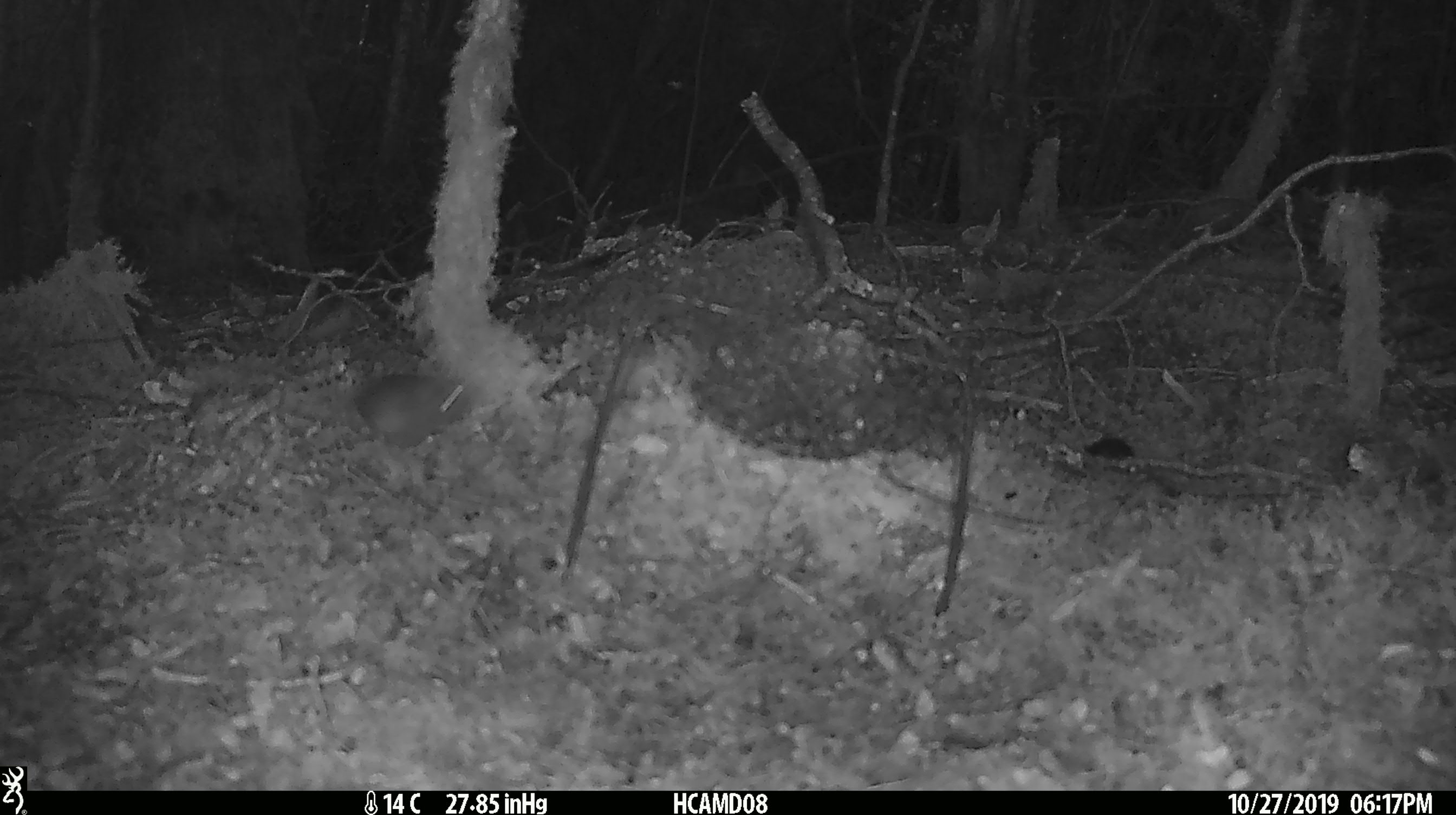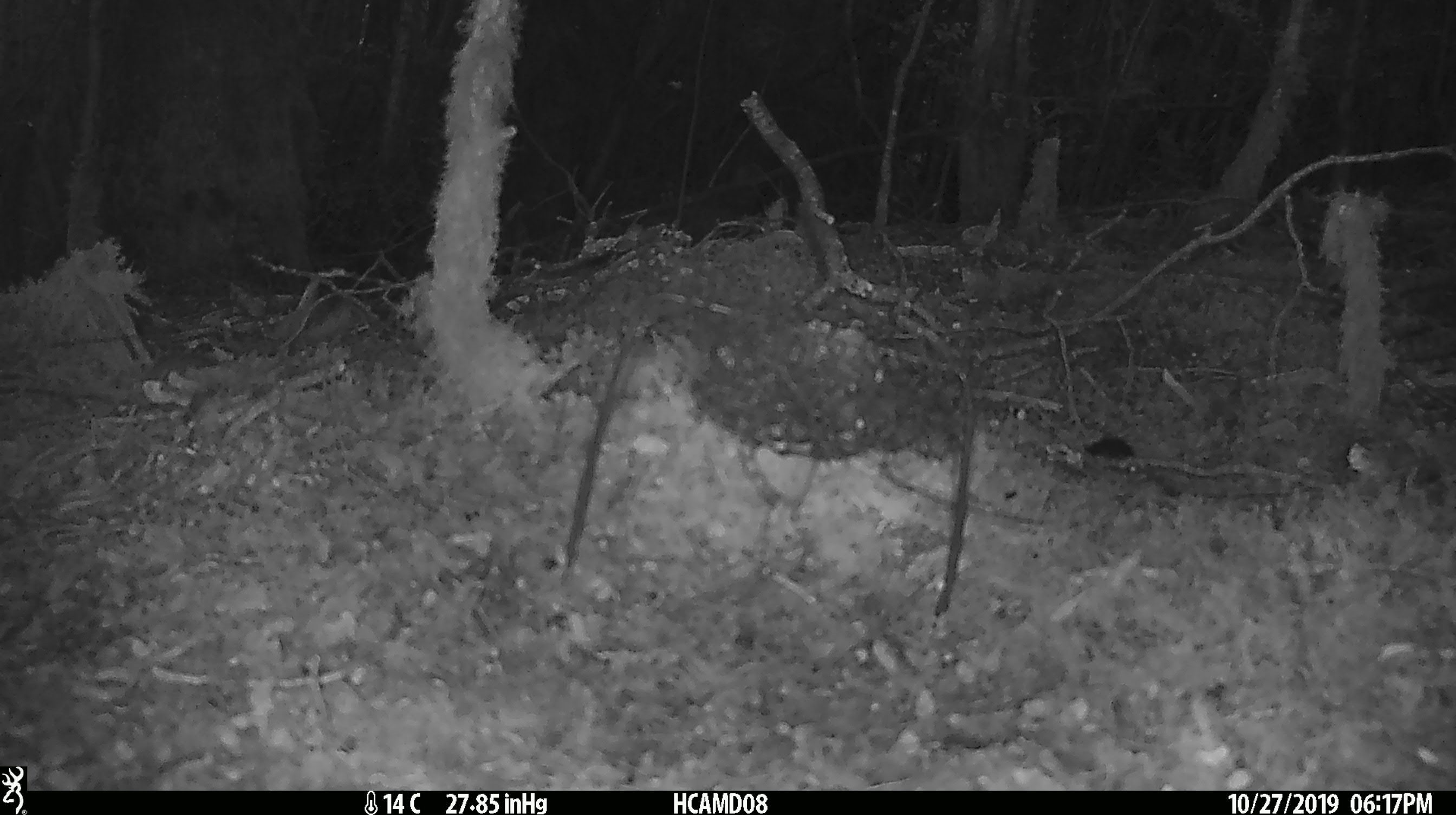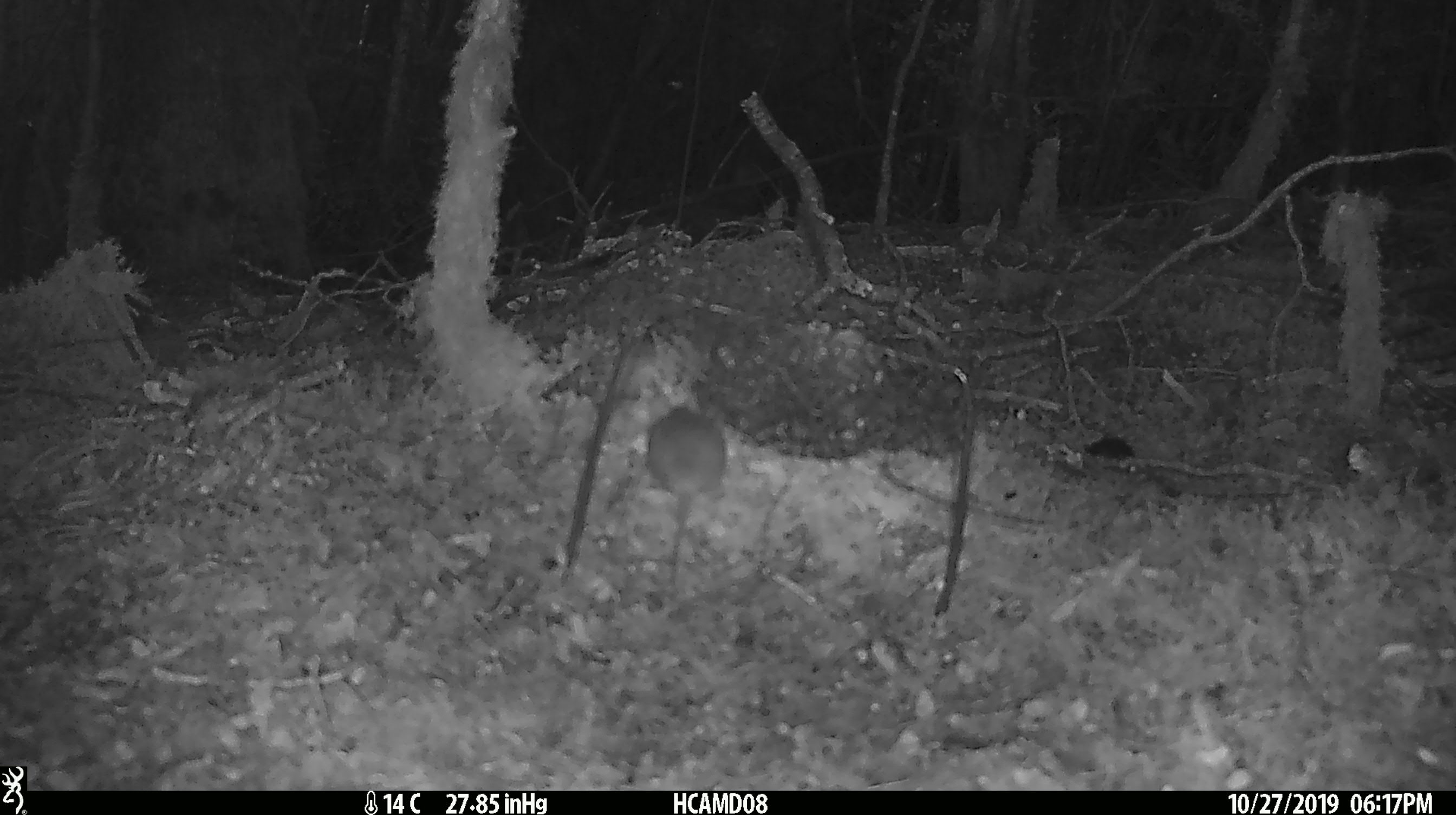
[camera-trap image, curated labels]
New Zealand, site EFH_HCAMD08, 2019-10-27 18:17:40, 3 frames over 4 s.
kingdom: Animalia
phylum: Chordata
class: Mammalia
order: Rodentia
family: Muridae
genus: Mus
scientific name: Mus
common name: mouse